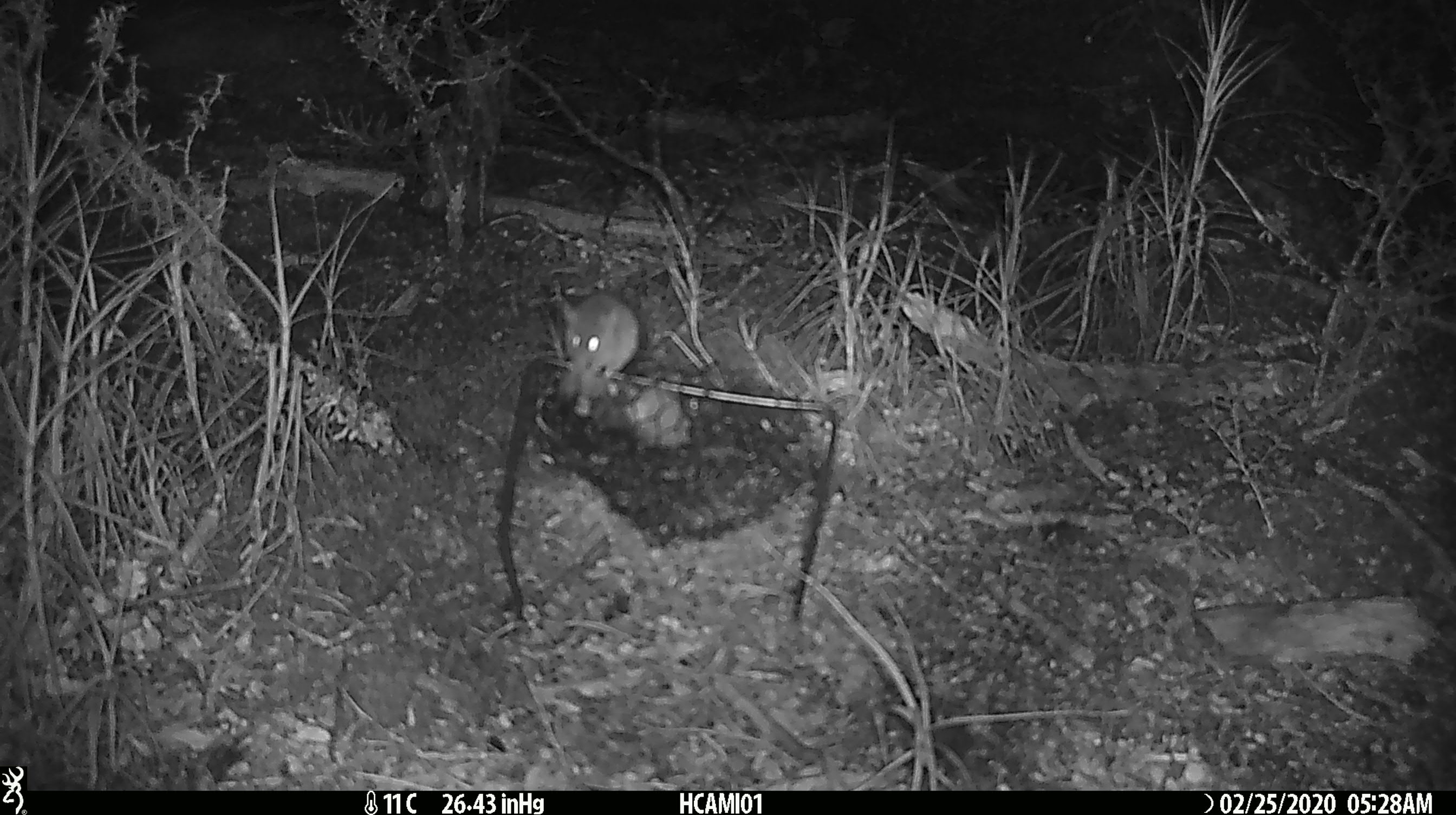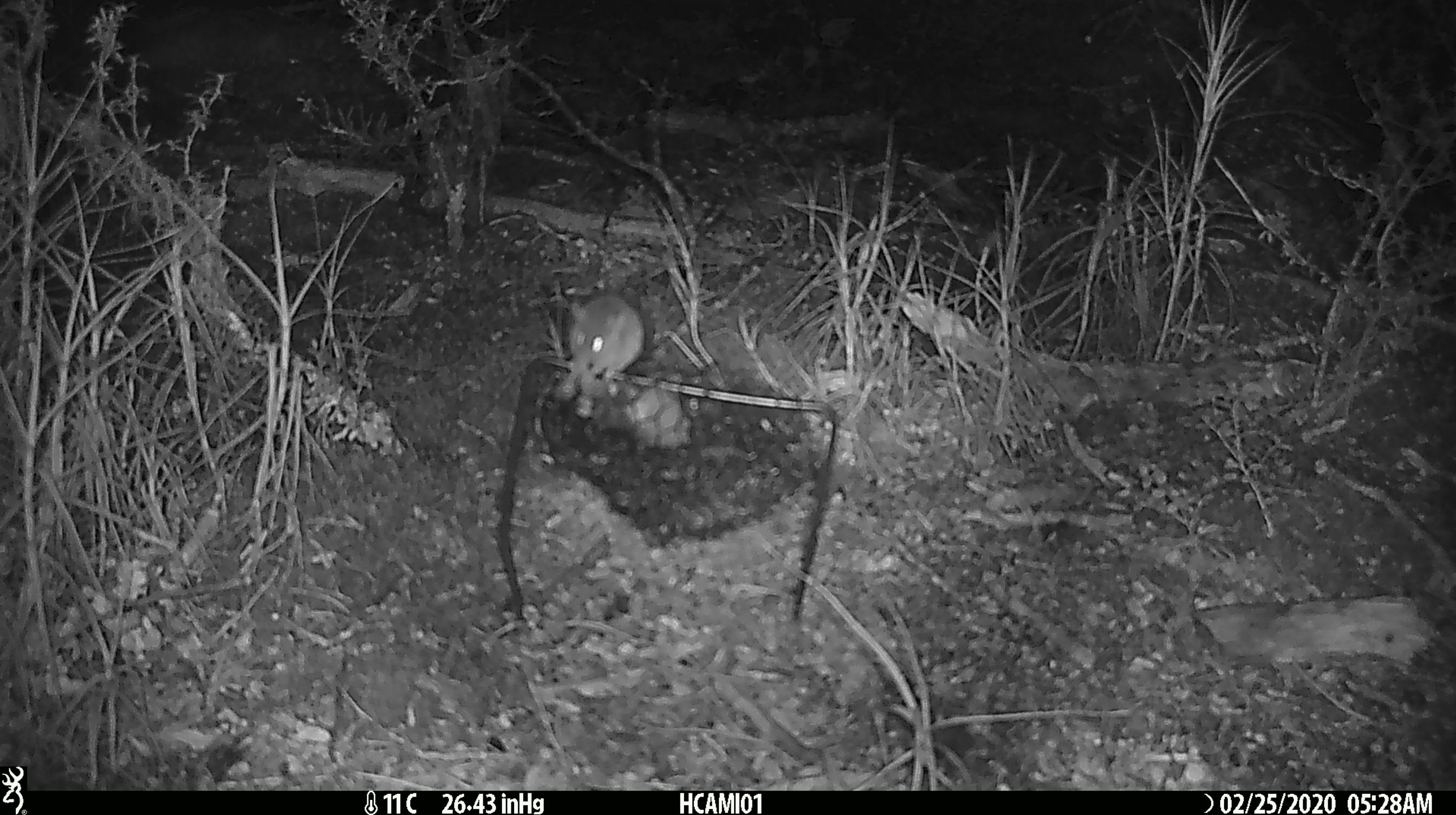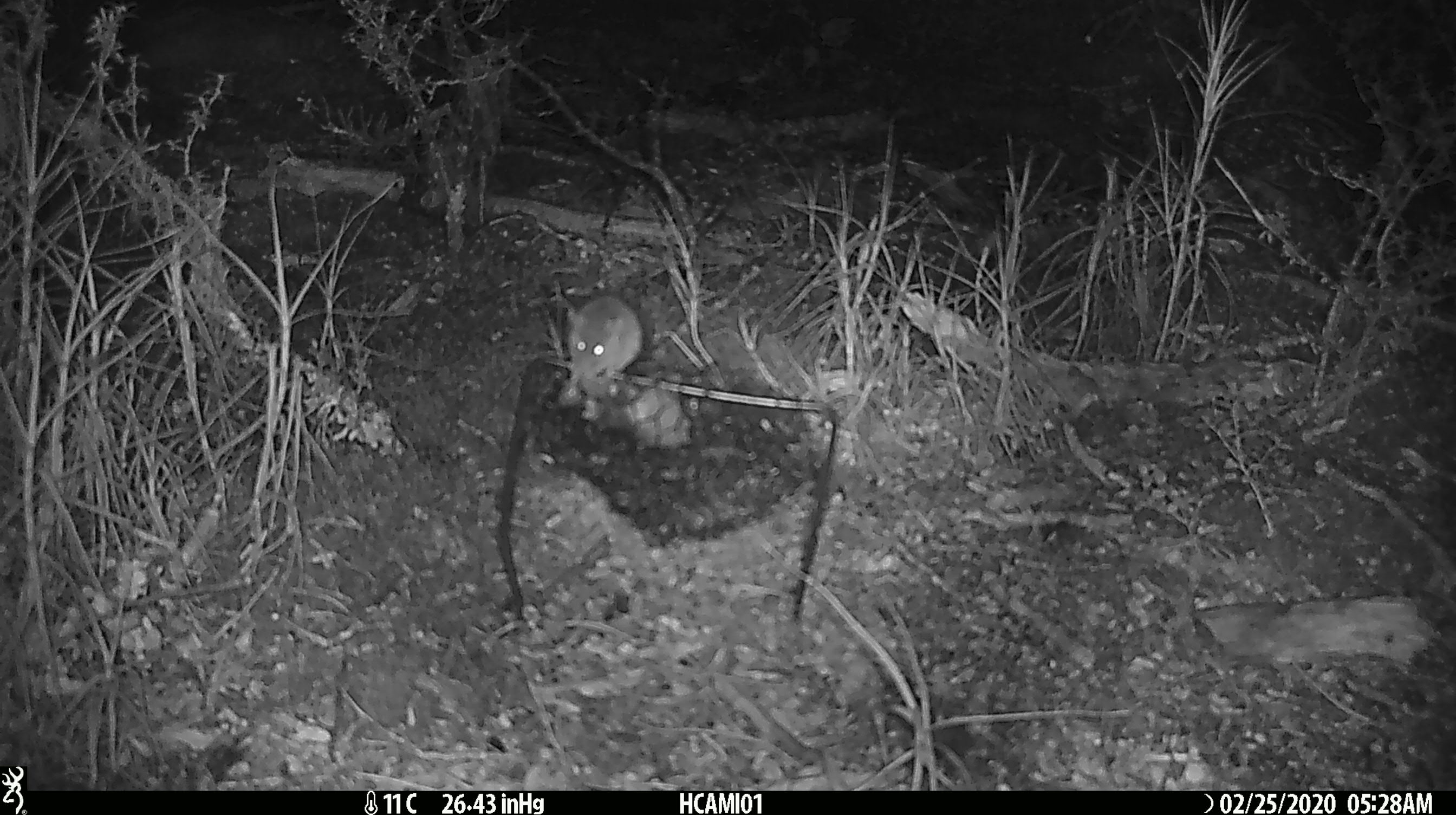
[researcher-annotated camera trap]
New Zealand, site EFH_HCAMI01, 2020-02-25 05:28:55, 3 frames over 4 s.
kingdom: Animalia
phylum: Chordata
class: Mammalia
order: Rodentia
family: Muridae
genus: Mus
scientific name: Mus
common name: mouse